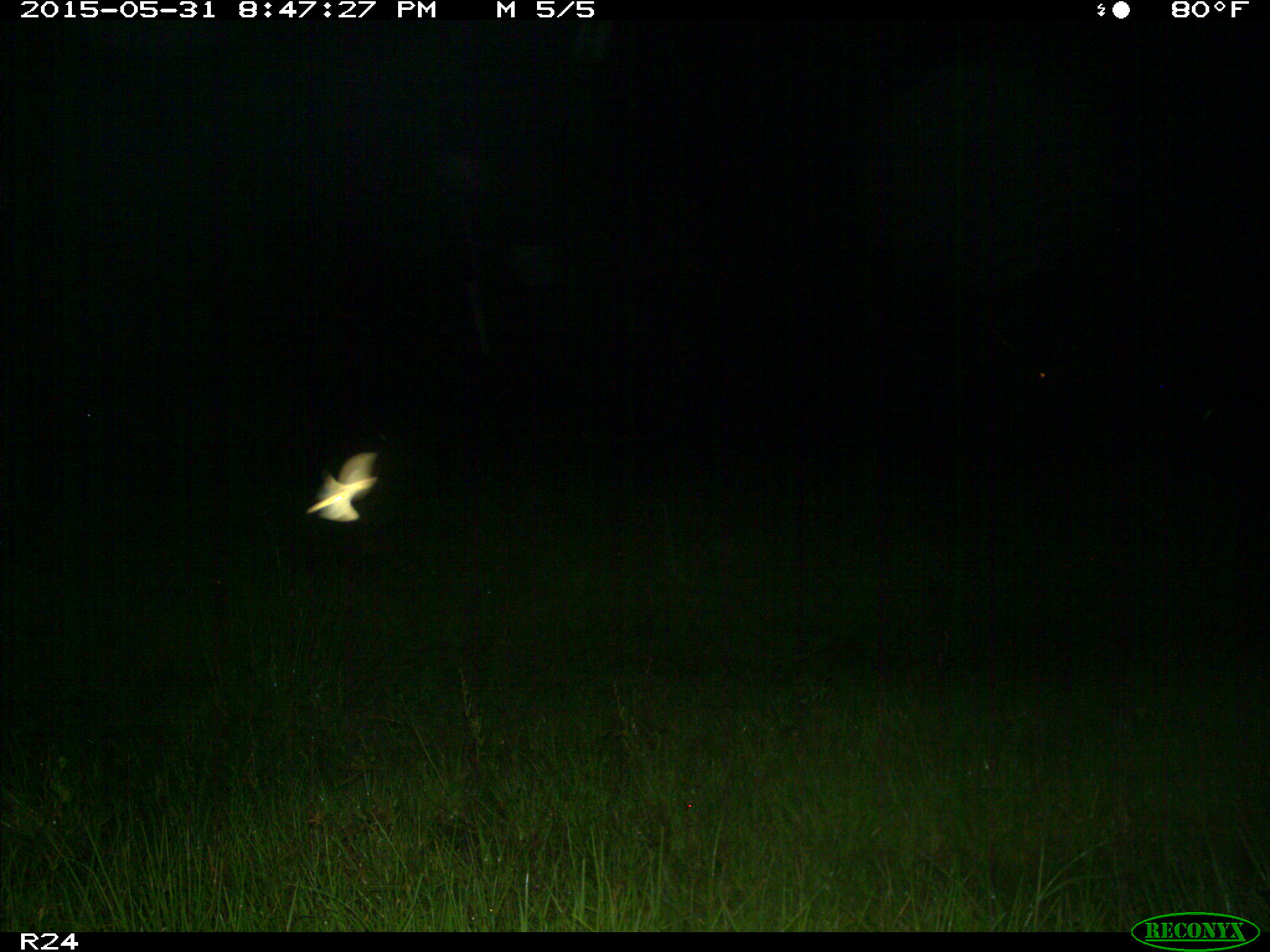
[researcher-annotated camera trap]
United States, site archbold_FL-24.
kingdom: Animalia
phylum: Chordata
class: Mammalia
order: Artiodactyla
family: Bovidae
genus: Bos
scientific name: Bos taurus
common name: domestic cow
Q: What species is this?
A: Bos taurus (domestic cow).